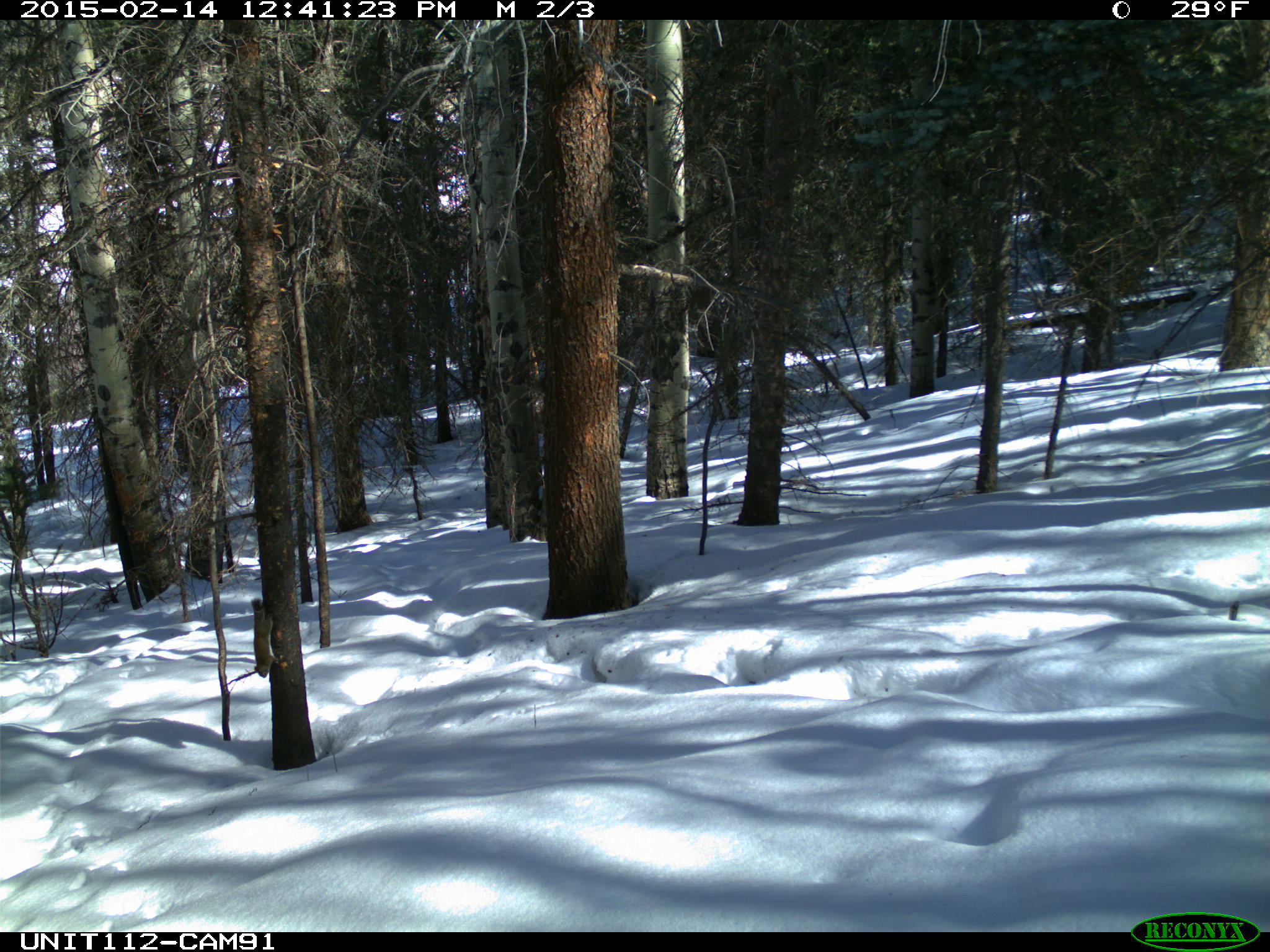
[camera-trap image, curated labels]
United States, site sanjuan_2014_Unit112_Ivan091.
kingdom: Animalia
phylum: Chordata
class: Mammalia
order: Rodentia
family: Sciuridae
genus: Tamiasciurus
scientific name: Tamiasciurus hudsonicus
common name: american red squirrel